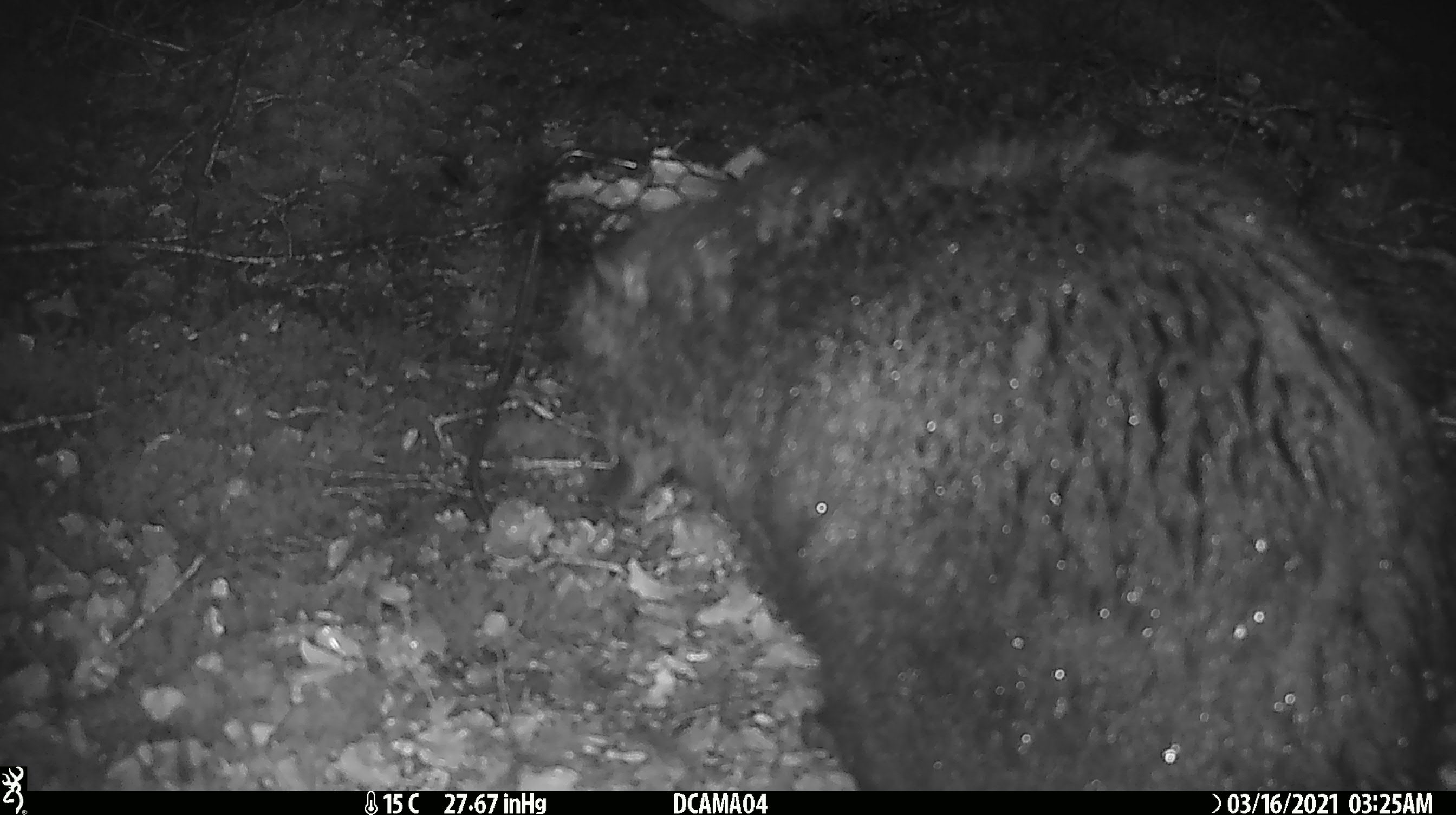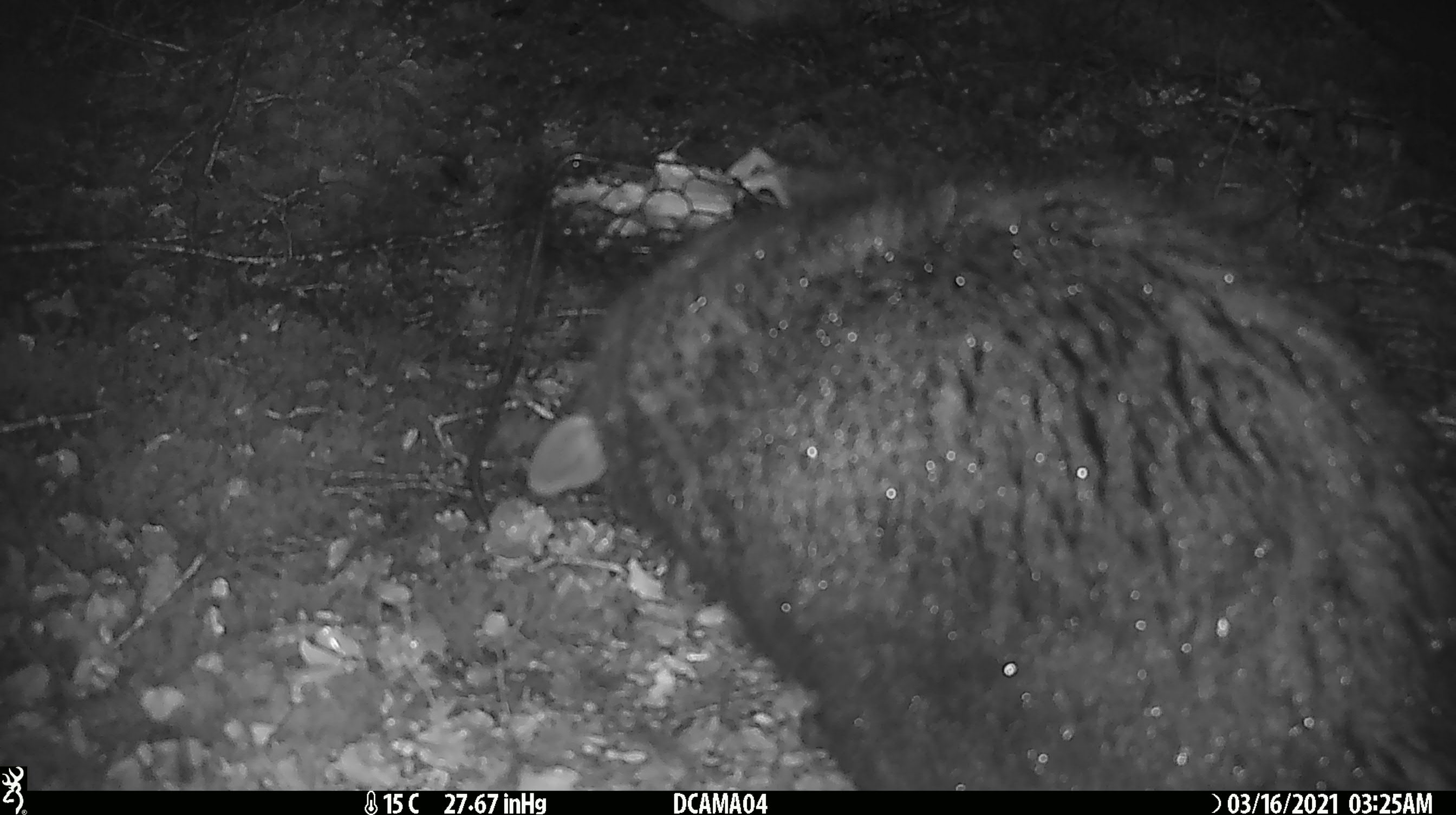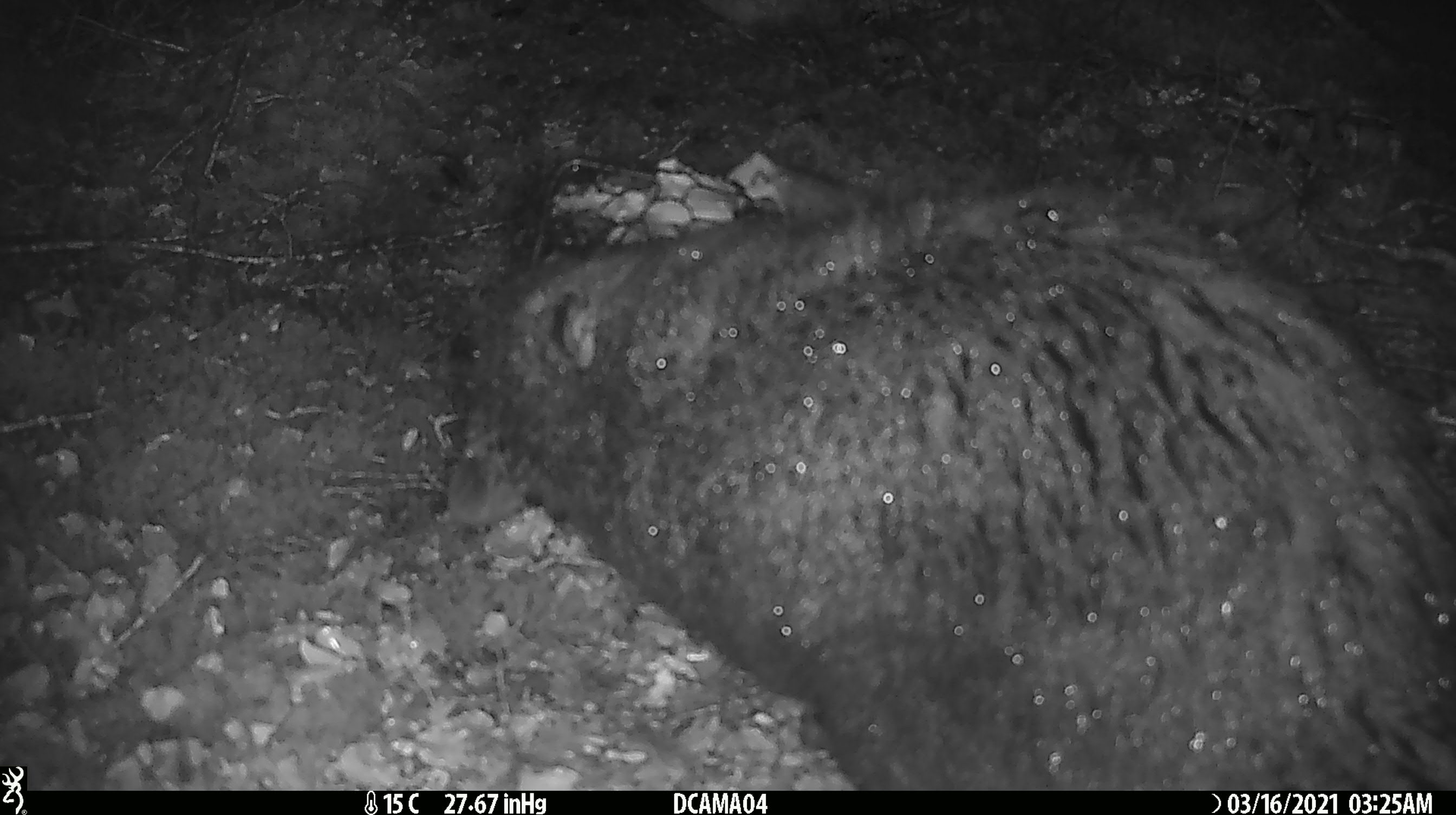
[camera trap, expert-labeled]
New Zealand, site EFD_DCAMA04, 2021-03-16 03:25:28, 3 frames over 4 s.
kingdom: Animalia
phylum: Chordata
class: Mammalia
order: Diprotodontia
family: Phalangeridae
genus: Trichosurus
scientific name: Trichosurus vulpecula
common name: common brushtail possum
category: possum